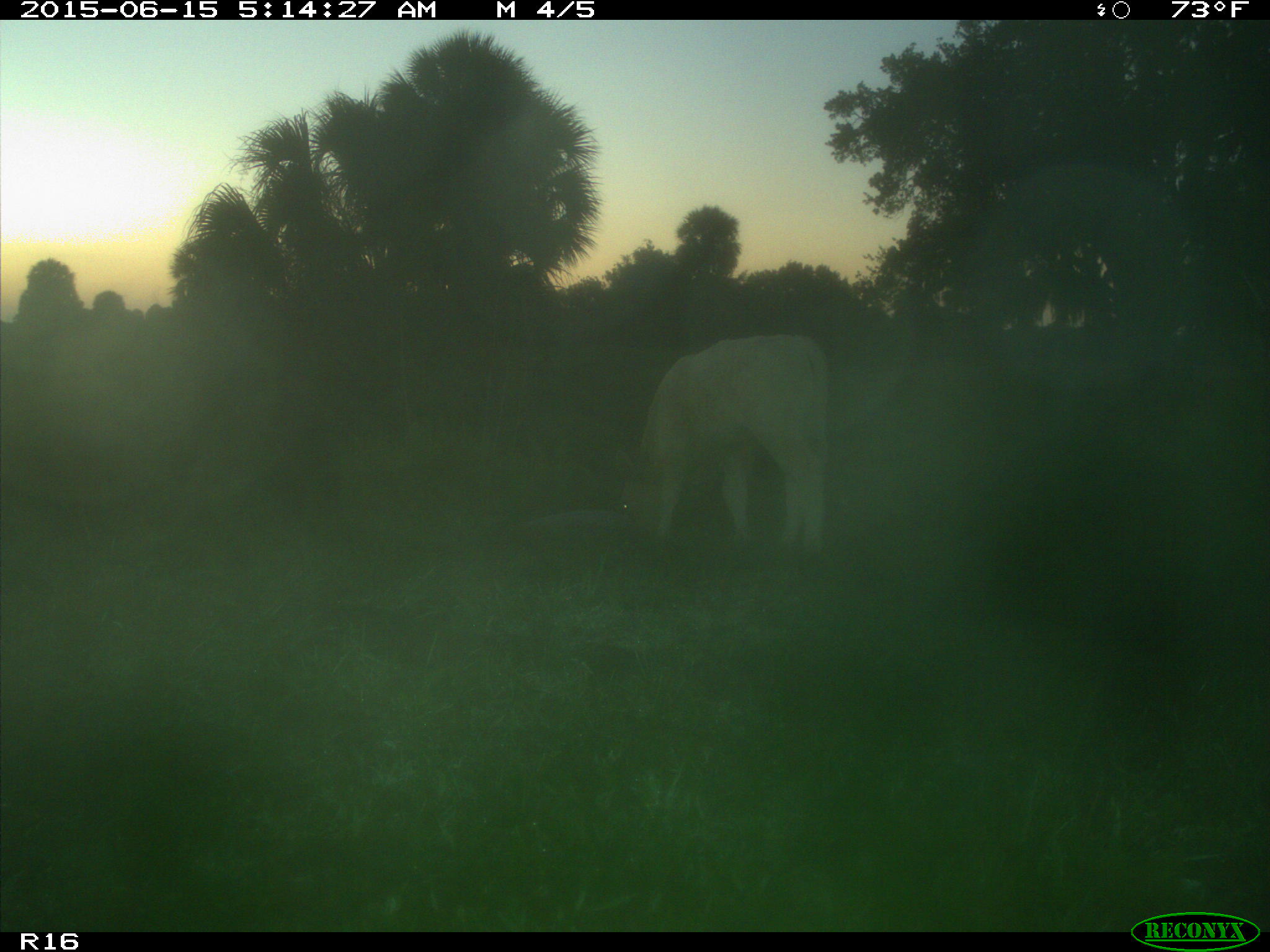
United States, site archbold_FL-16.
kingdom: Animalia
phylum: Chordata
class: Mammalia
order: Artiodactyla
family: Bovidae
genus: Bos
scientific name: Bos taurus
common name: domestic cow